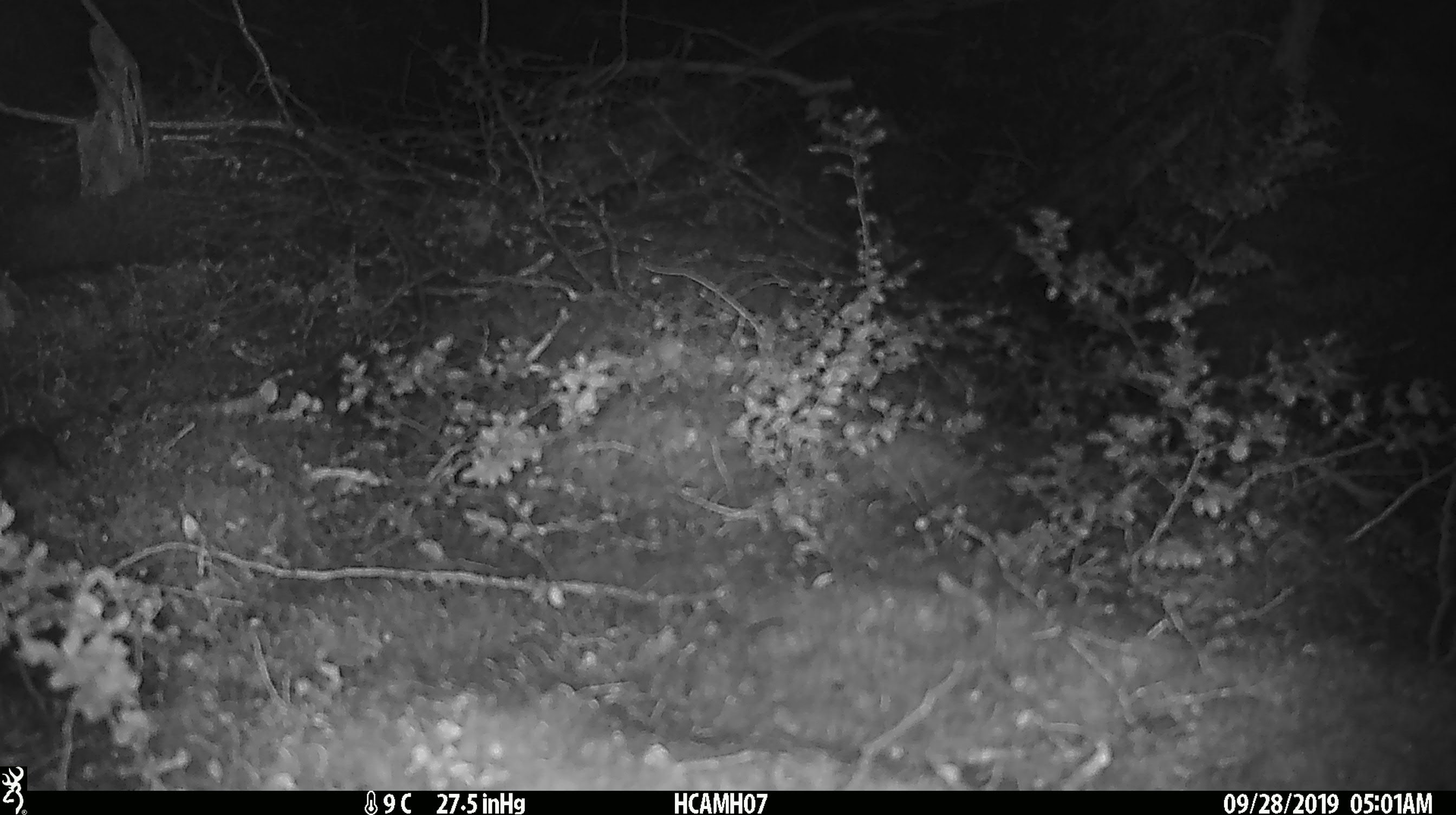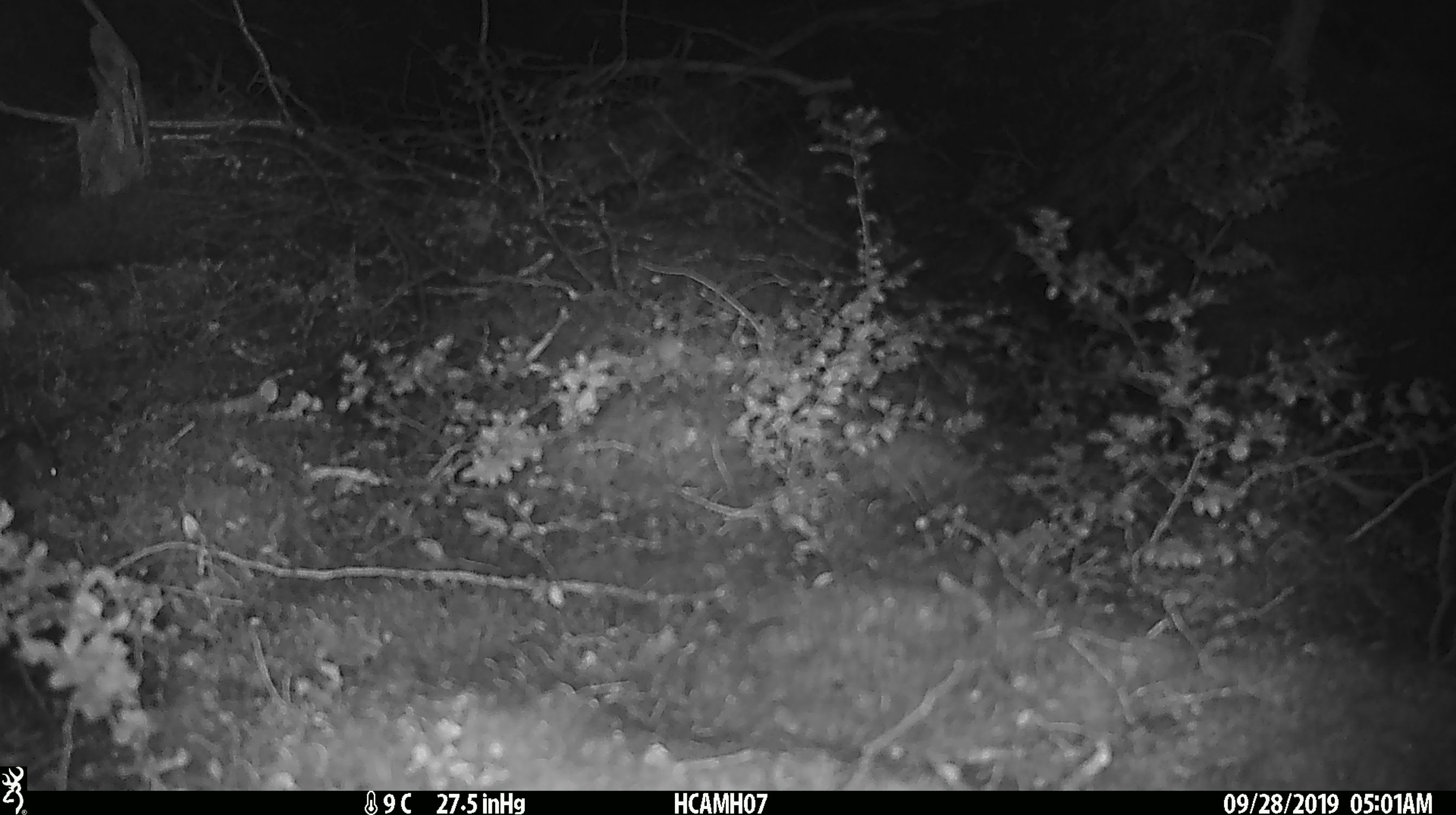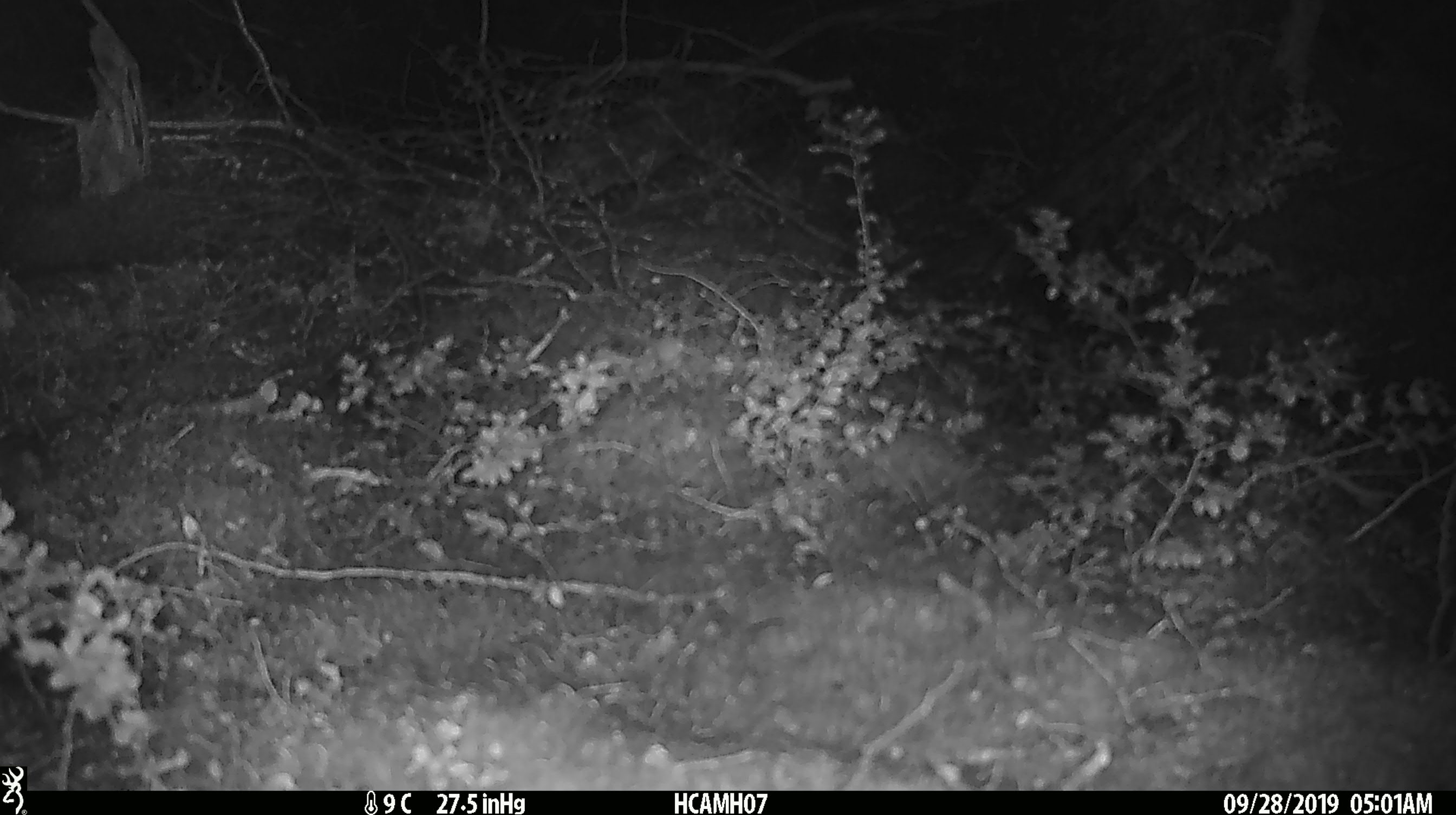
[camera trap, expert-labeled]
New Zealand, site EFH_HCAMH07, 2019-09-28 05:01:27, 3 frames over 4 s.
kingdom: Animalia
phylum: Chordata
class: Mammalia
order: Rodentia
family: Muridae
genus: Mus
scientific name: Mus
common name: mouse